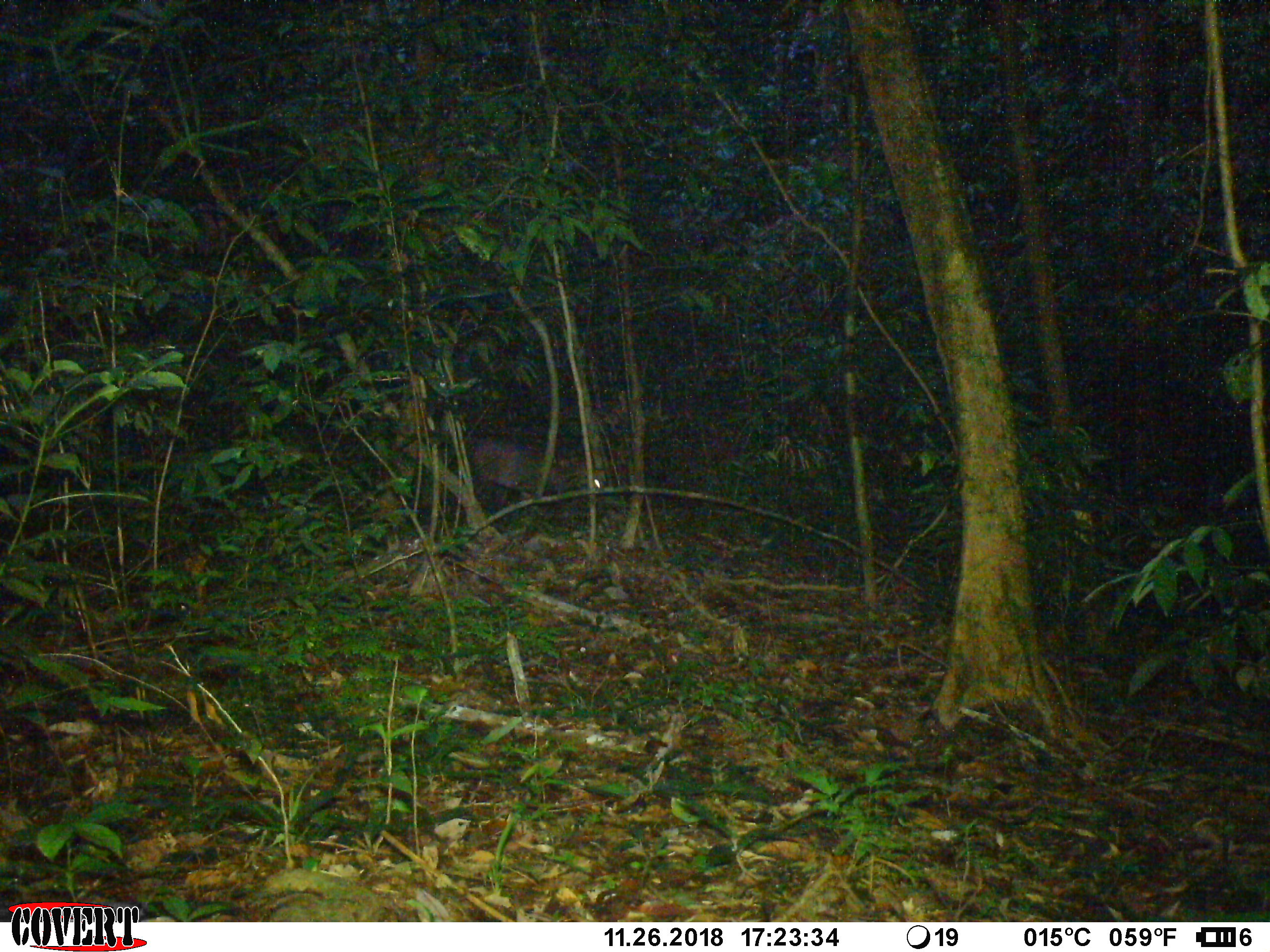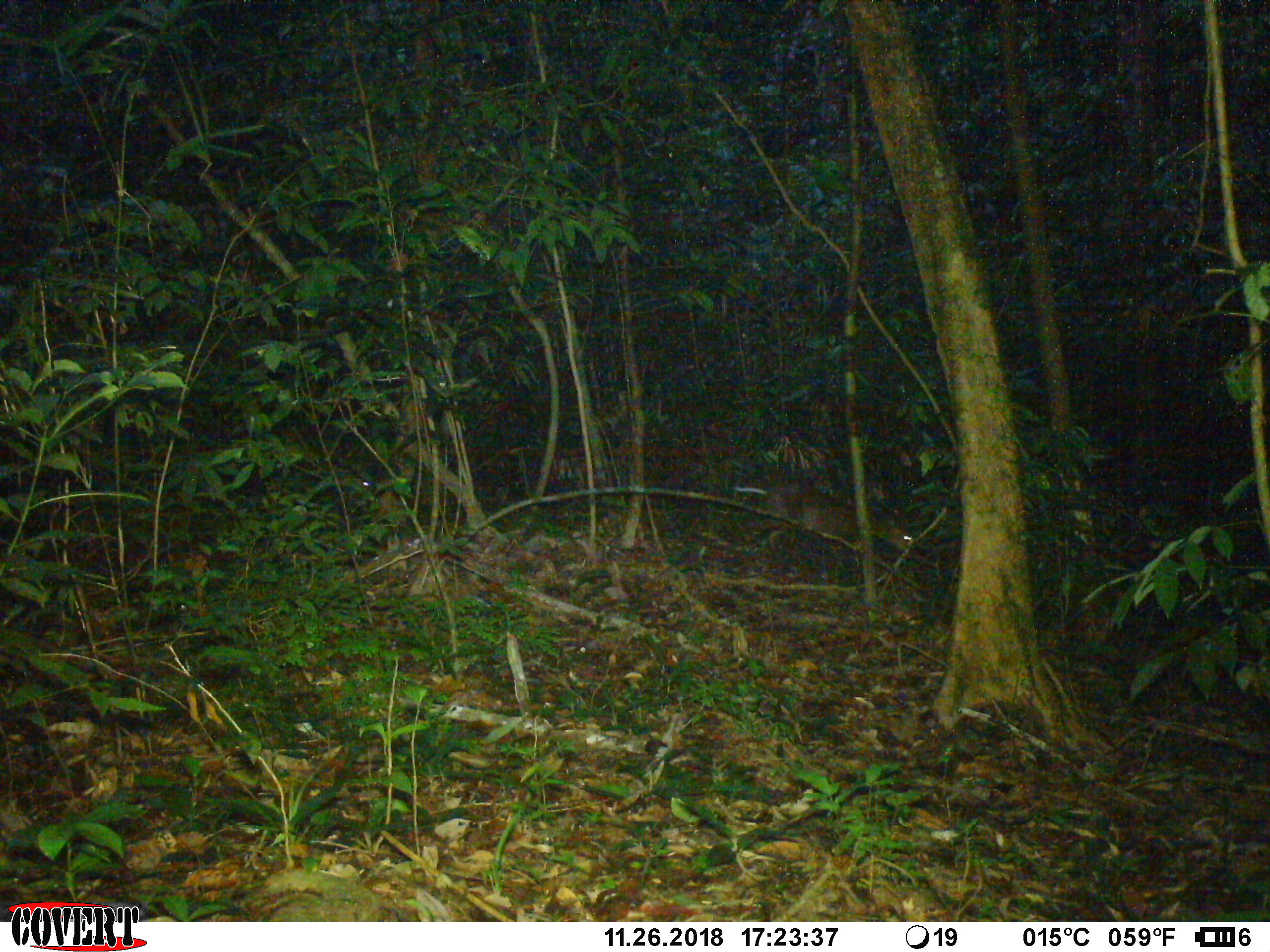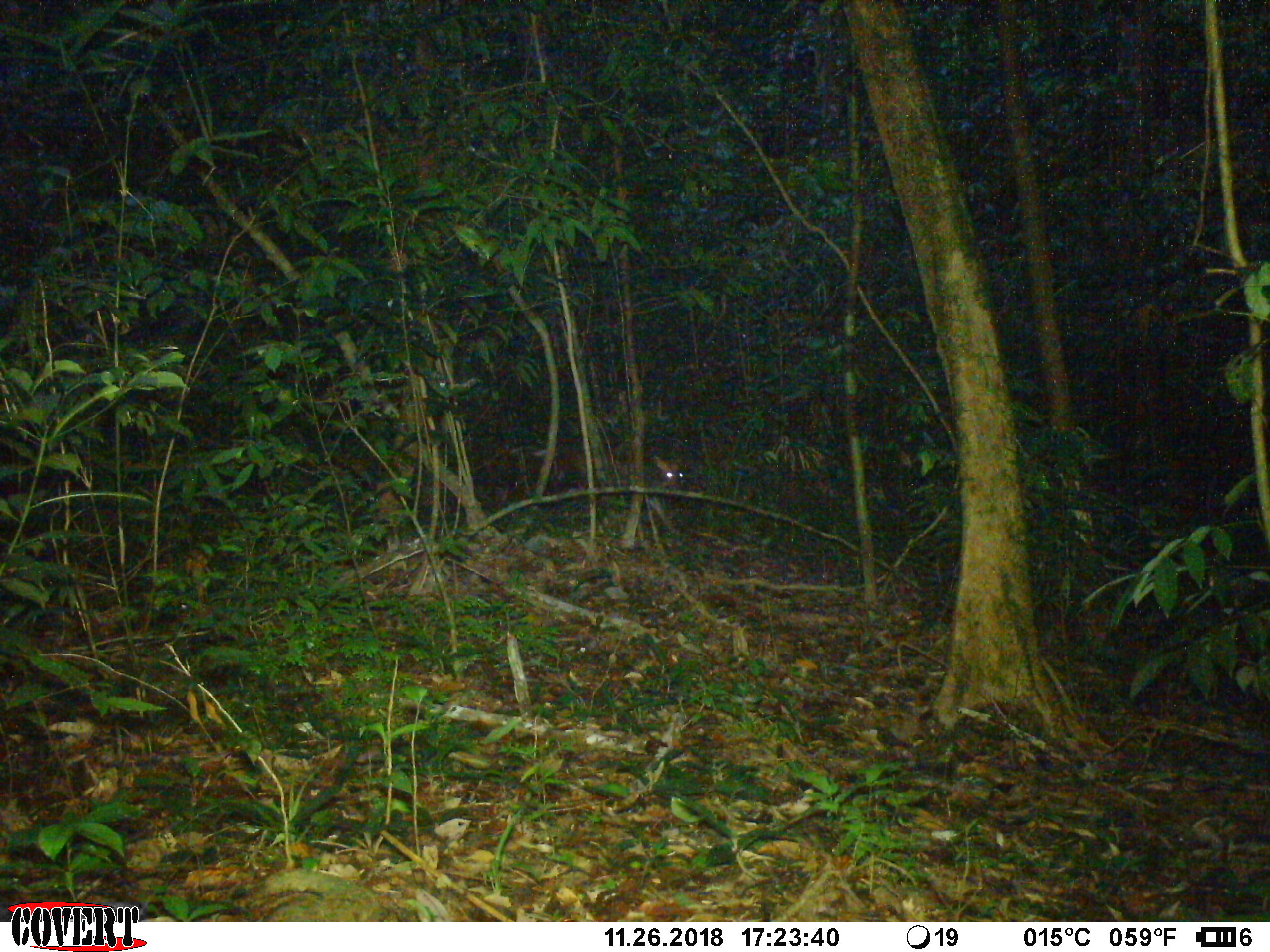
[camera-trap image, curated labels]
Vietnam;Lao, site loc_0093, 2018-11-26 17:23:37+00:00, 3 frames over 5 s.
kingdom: Animalia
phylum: Chordata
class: Mammalia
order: Artiodactyla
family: Cervidae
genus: Muntiacus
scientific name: Muntiacus rooseveltorum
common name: roosevelt's muntjac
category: roosevelts muntjac group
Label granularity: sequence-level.